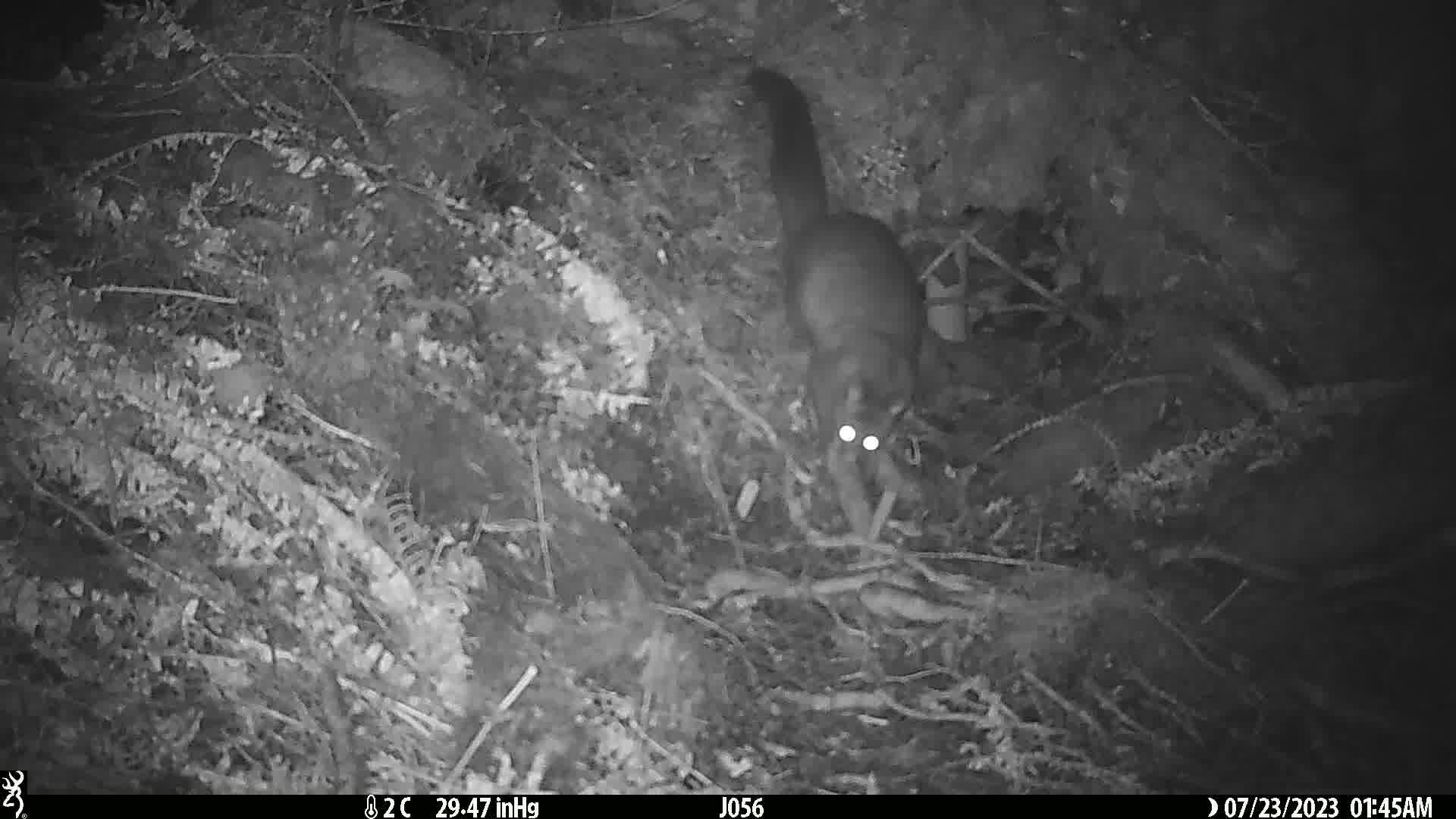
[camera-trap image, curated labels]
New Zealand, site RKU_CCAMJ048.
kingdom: Animalia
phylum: Chordata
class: Mammalia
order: Diprotodontia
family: Phalangeridae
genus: Trichosurus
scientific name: Trichosurus vulpecula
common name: common brushtail possum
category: possum